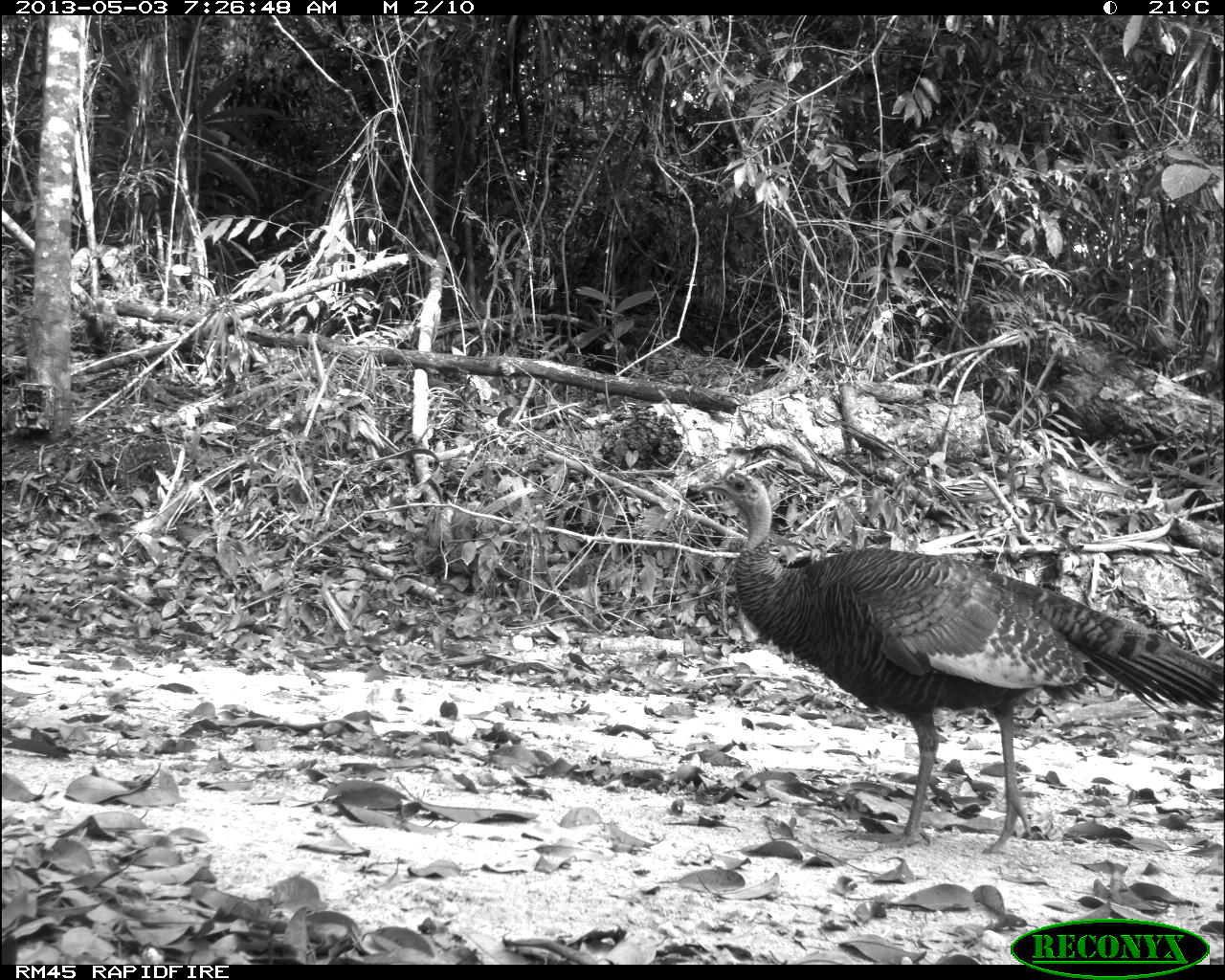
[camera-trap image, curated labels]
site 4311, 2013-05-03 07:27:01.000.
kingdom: Animalia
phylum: Chordata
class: Aves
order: Galliformes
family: Phasianidae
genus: Meleagris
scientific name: Meleagris ocellata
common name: ocellated turkey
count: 1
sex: female